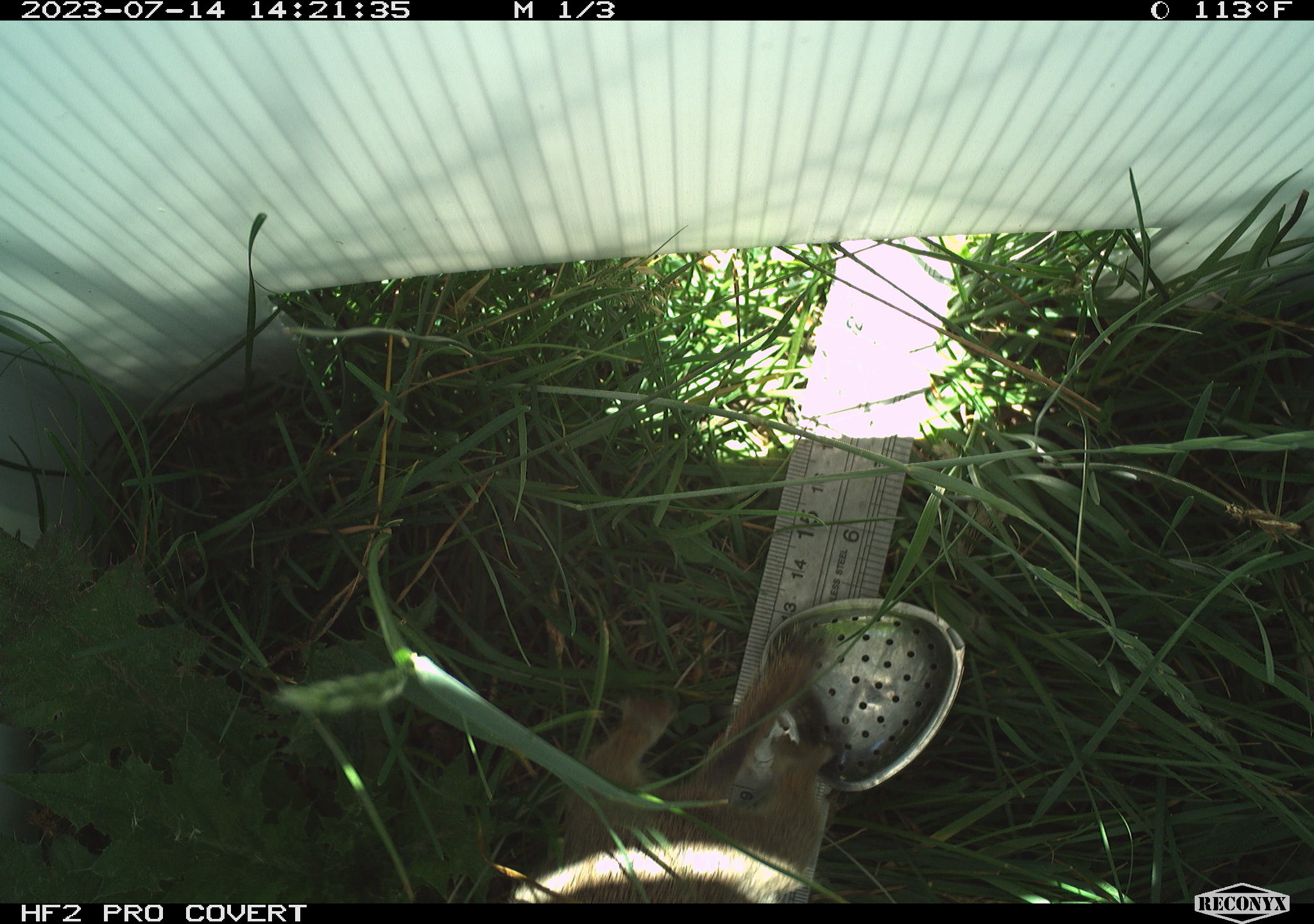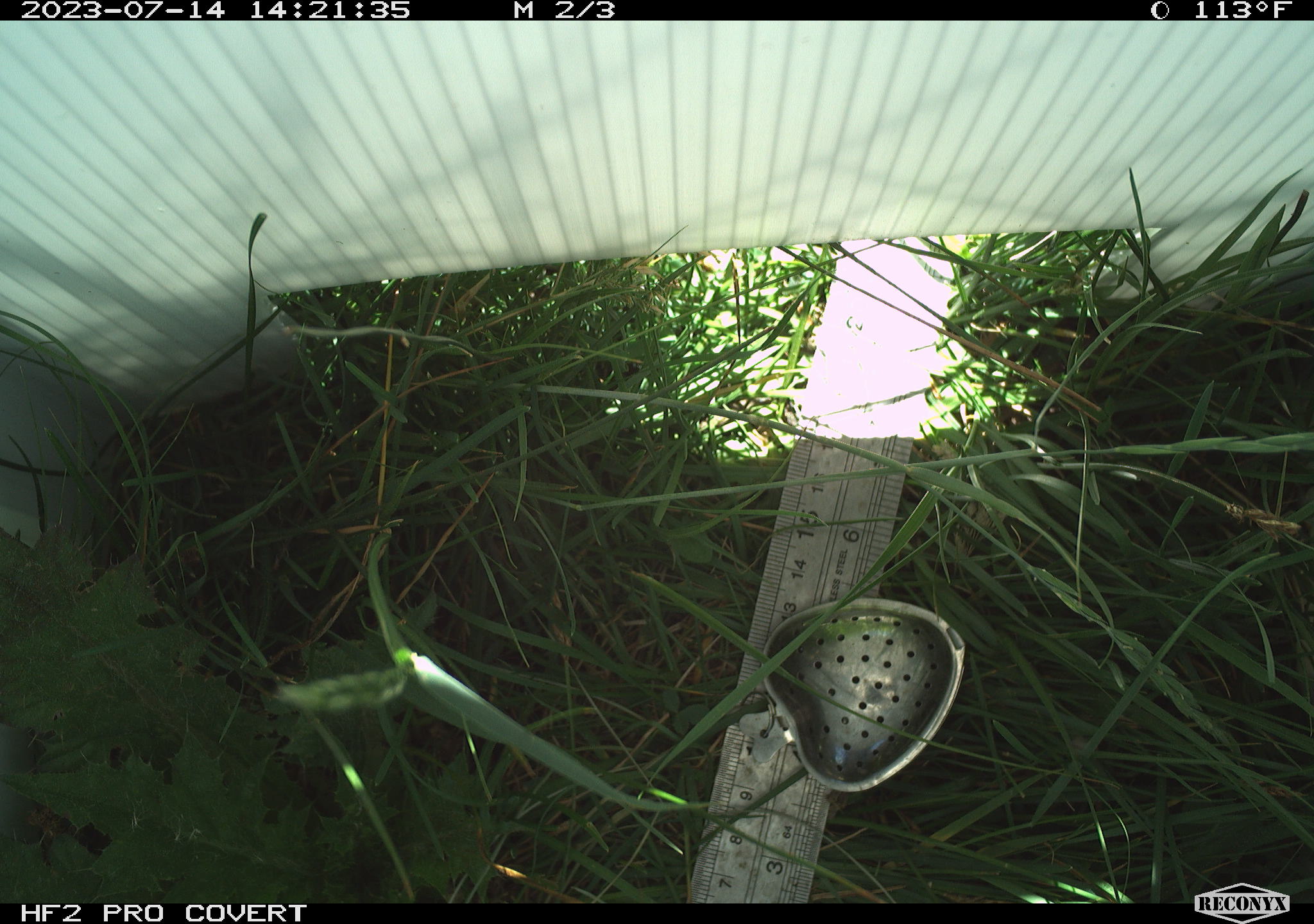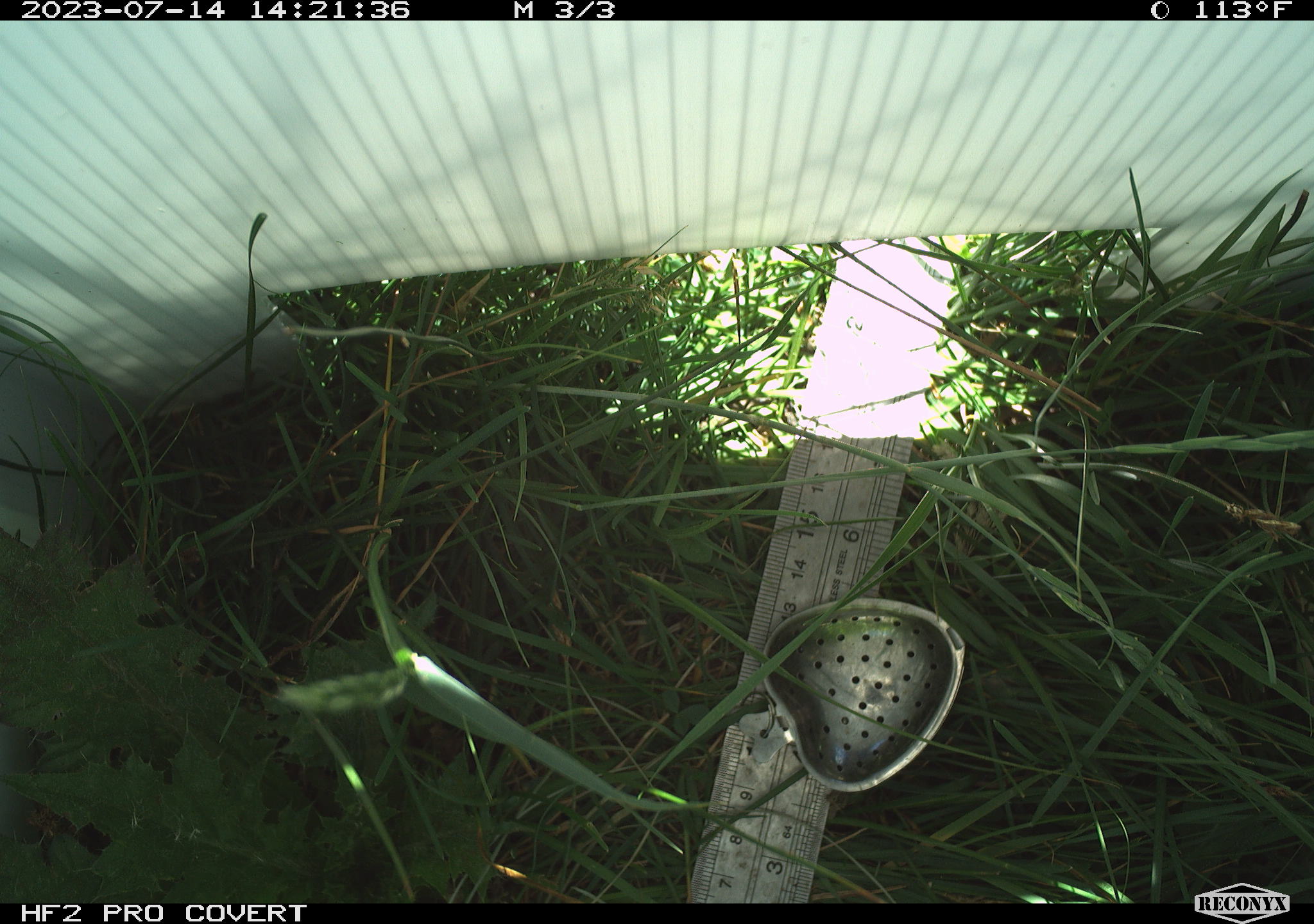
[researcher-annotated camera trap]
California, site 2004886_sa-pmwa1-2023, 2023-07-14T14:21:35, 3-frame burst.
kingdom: Animalia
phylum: Chordata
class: Mammalia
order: Rodentia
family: Sciuridae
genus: Urocitellus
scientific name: Urocitellus beldingi beldingi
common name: belding's ground squirrel